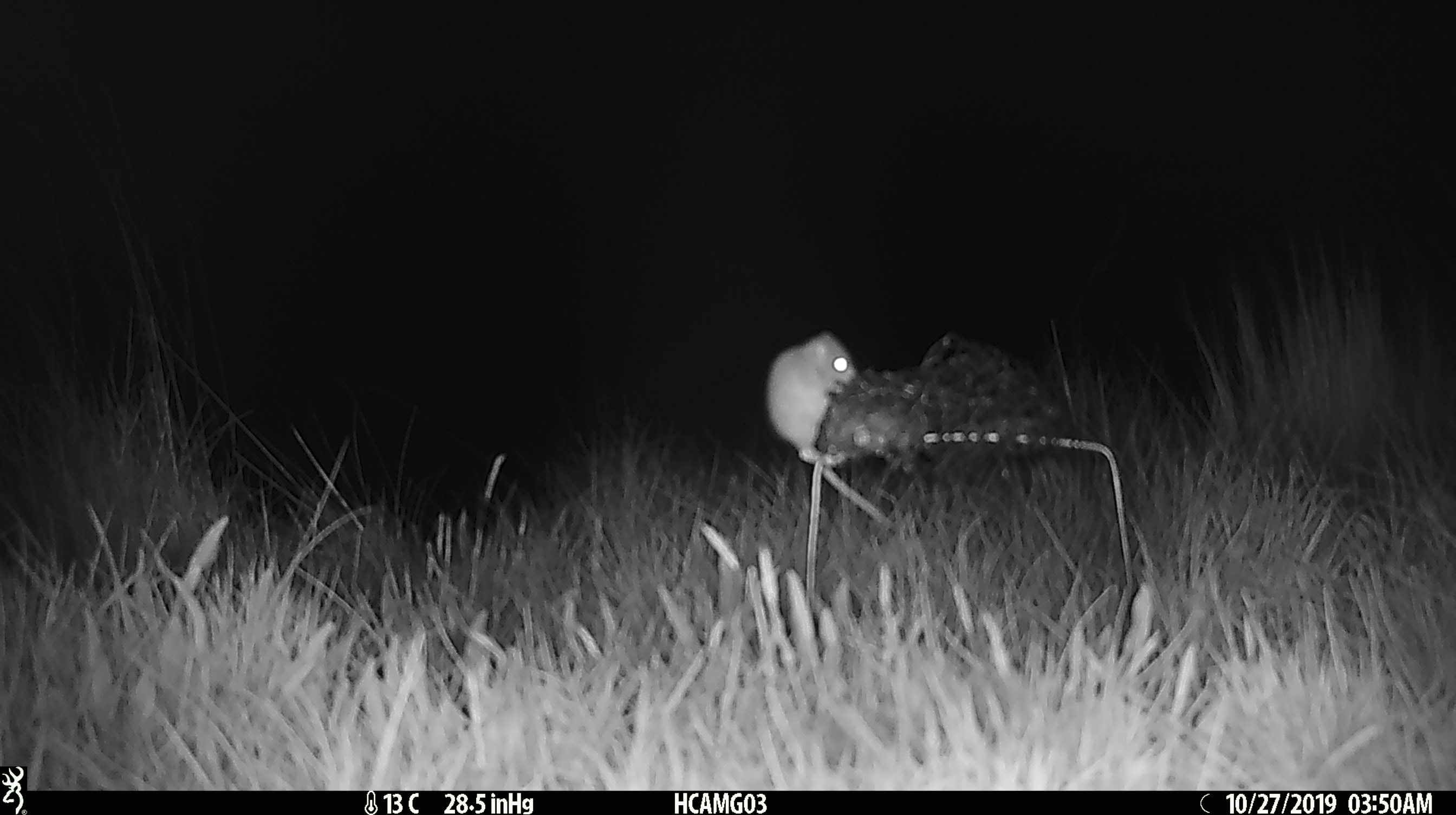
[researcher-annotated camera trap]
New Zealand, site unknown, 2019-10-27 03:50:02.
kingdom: Animalia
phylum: Chordata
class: Mammalia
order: Rodentia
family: Muridae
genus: Mus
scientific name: Mus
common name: mouse